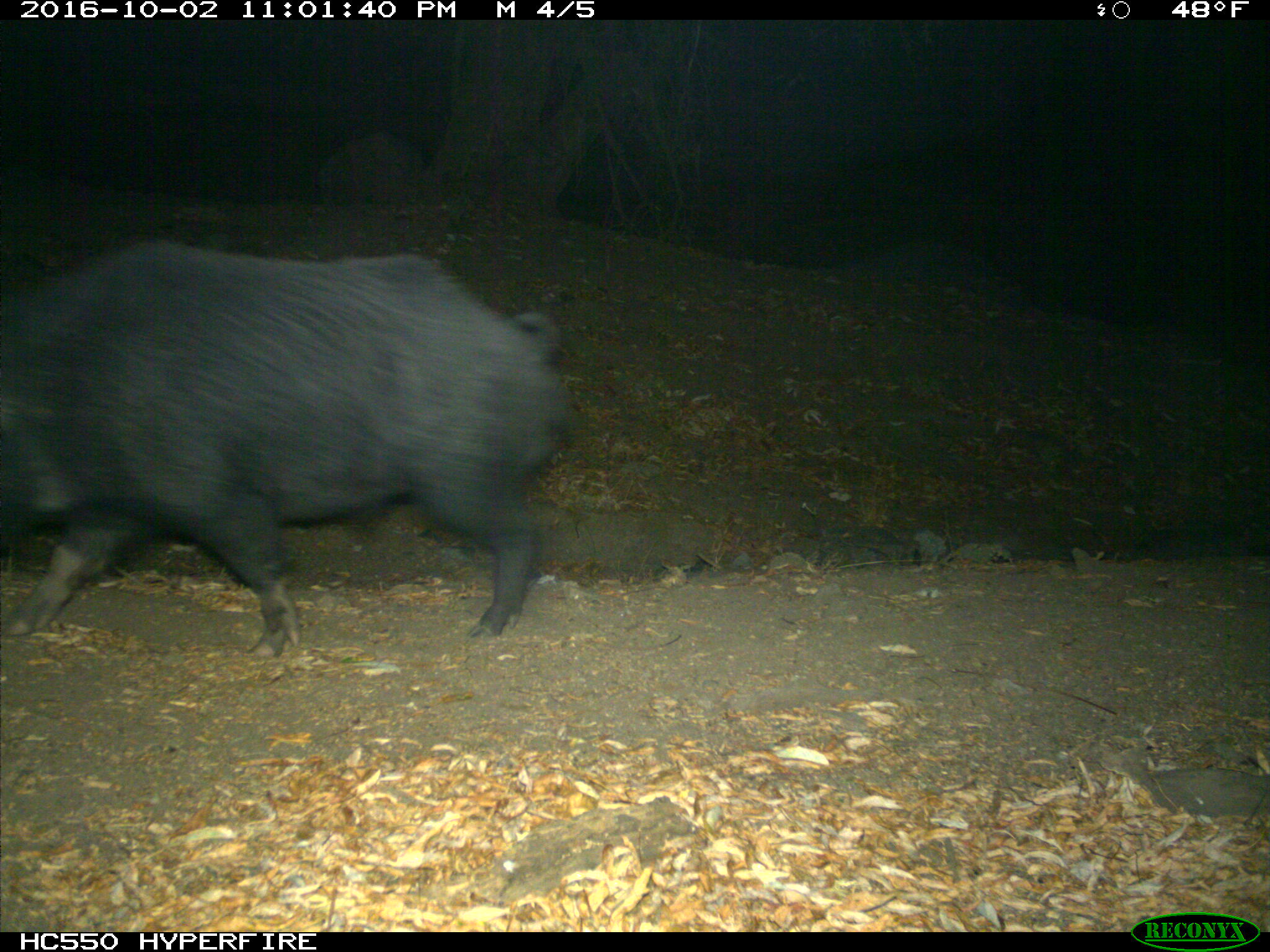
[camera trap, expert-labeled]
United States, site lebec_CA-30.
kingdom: Animalia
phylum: Chordata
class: Mammalia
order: Artiodactyla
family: Suidae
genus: Sus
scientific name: Sus scrofa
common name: wild boar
Sus scrofa (wild boar).